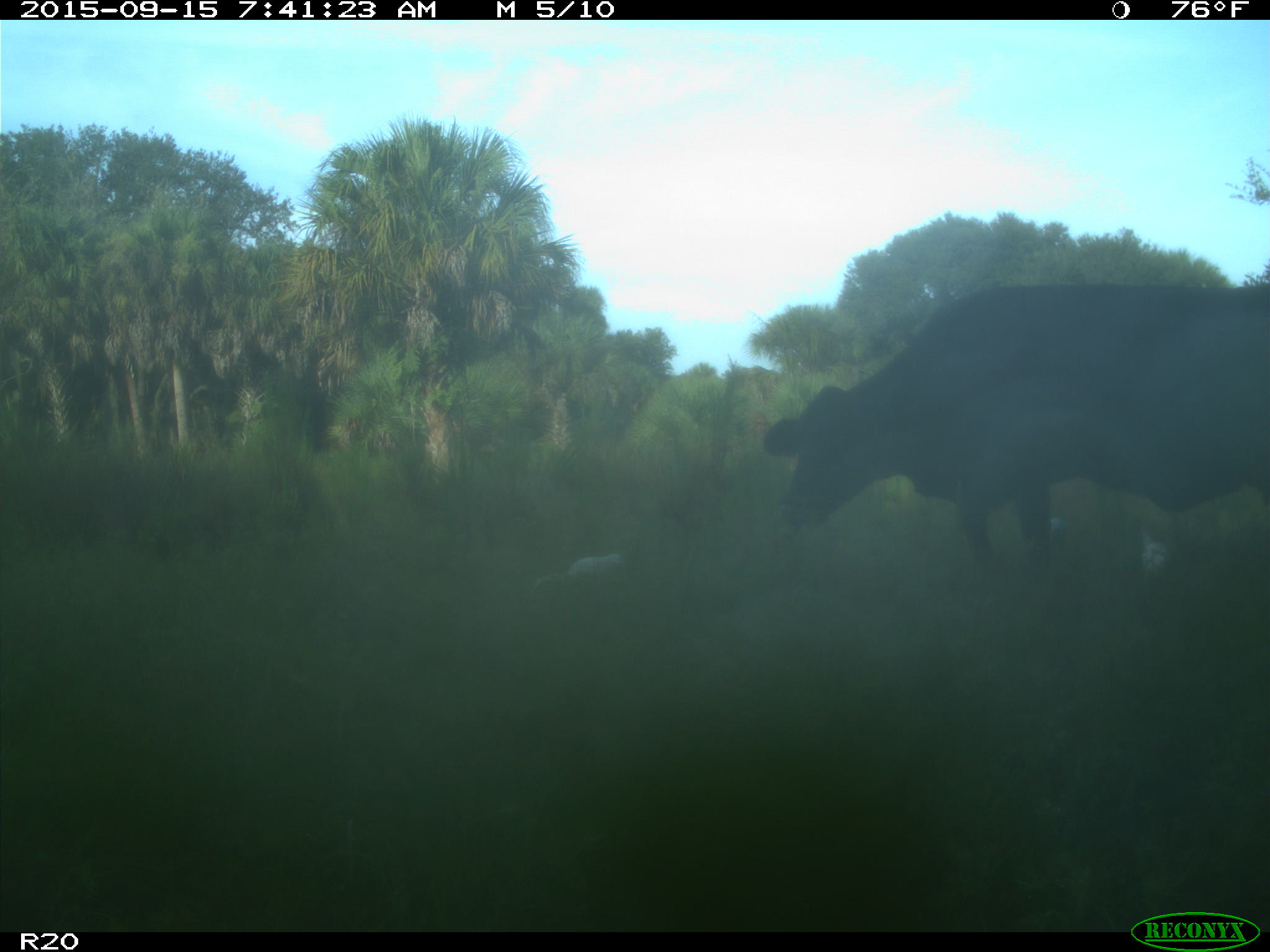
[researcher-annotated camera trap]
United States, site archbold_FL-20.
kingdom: Animalia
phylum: Chordata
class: Mammalia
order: Artiodactyla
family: Bovidae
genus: Bos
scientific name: Bos taurus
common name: domestic cow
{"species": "Bos taurus (domestic cow)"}